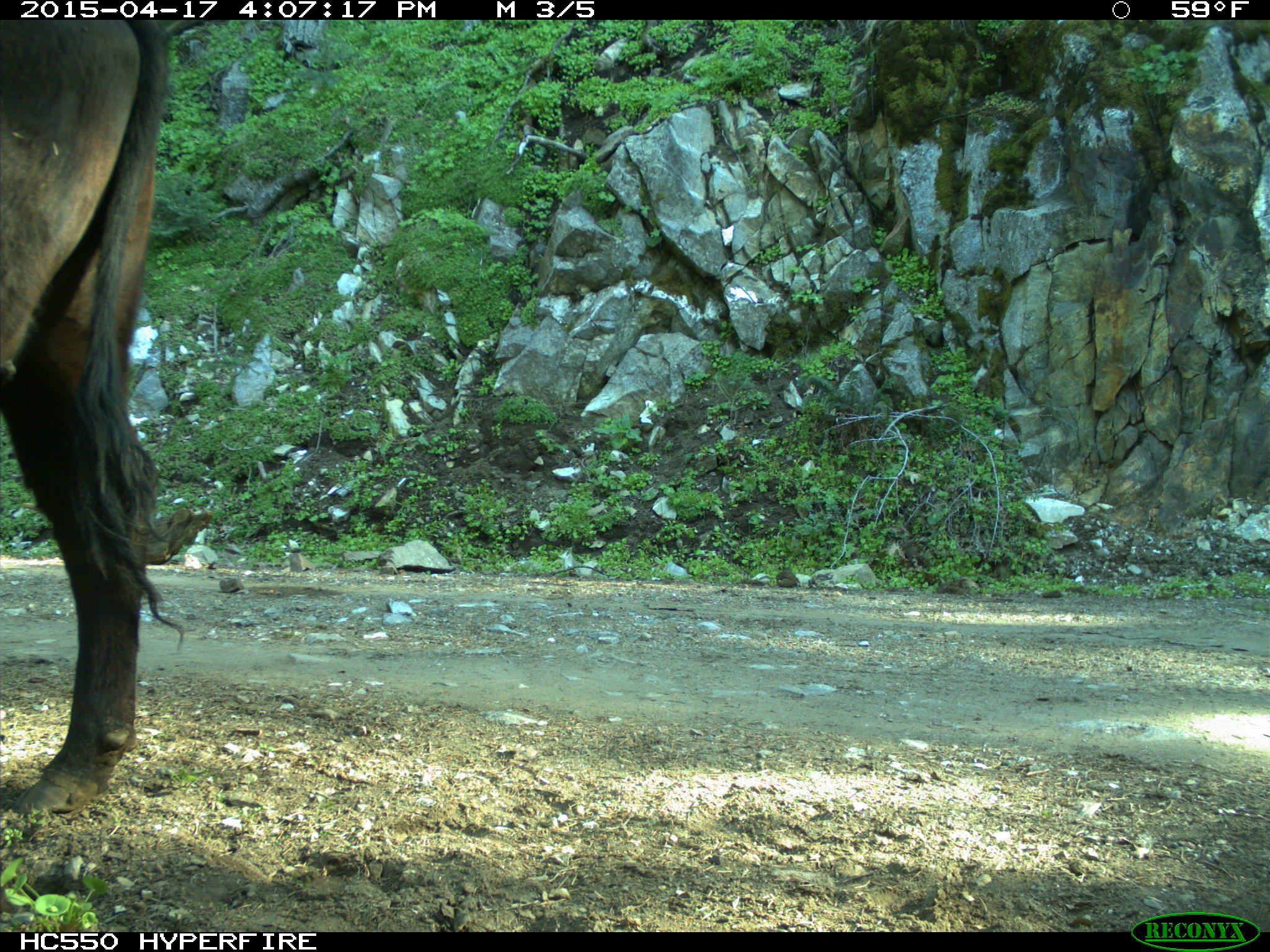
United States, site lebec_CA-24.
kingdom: Animalia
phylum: Chordata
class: Mammalia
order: Artiodactyla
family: Bovidae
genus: Bos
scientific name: Bos taurus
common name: domestic cow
Bos taurus (domestic cow).